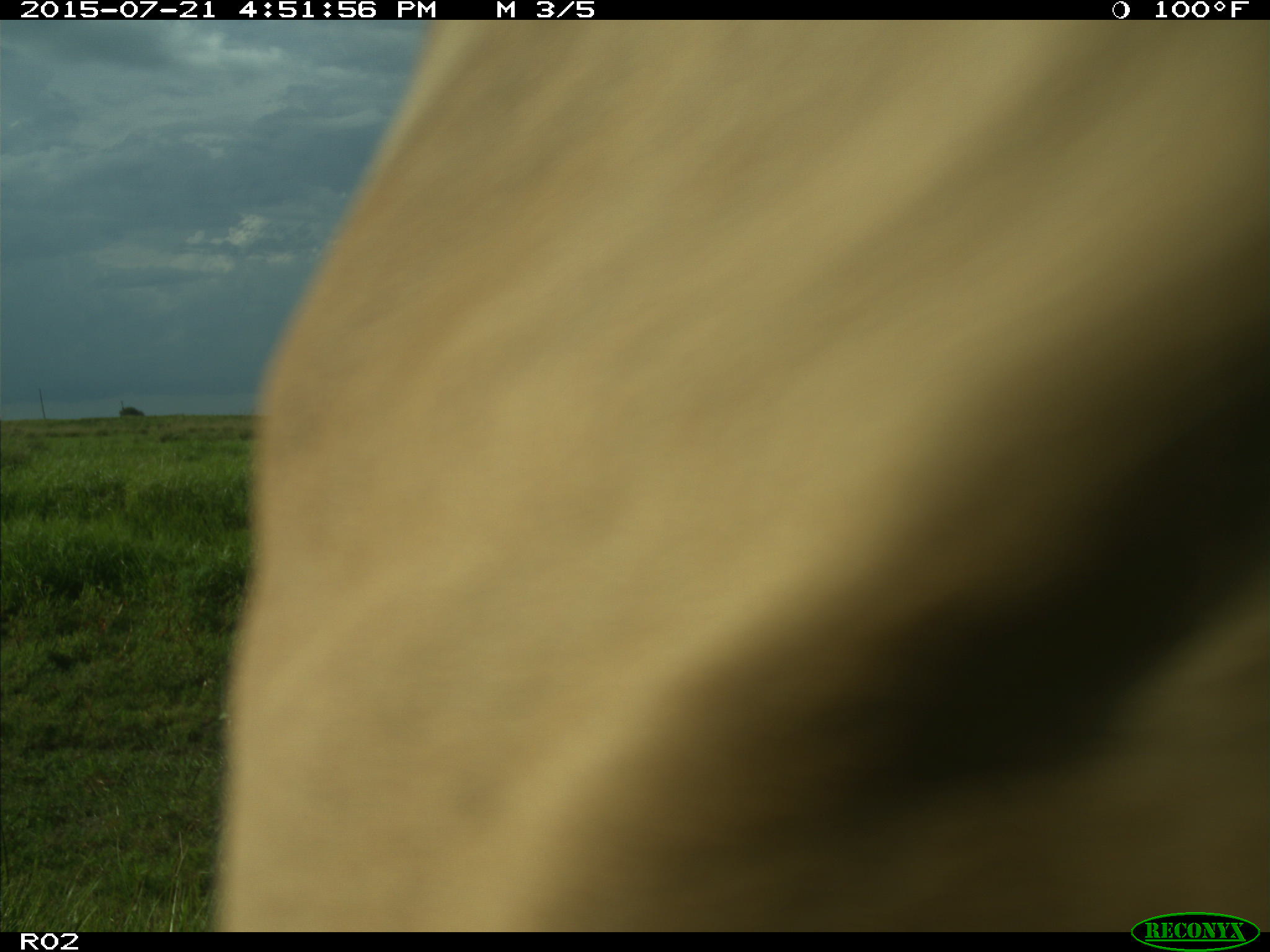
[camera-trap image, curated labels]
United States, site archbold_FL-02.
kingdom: Animalia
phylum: Chordata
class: Mammalia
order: Artiodactyla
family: Bovidae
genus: Bos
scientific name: Bos taurus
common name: domestic cow